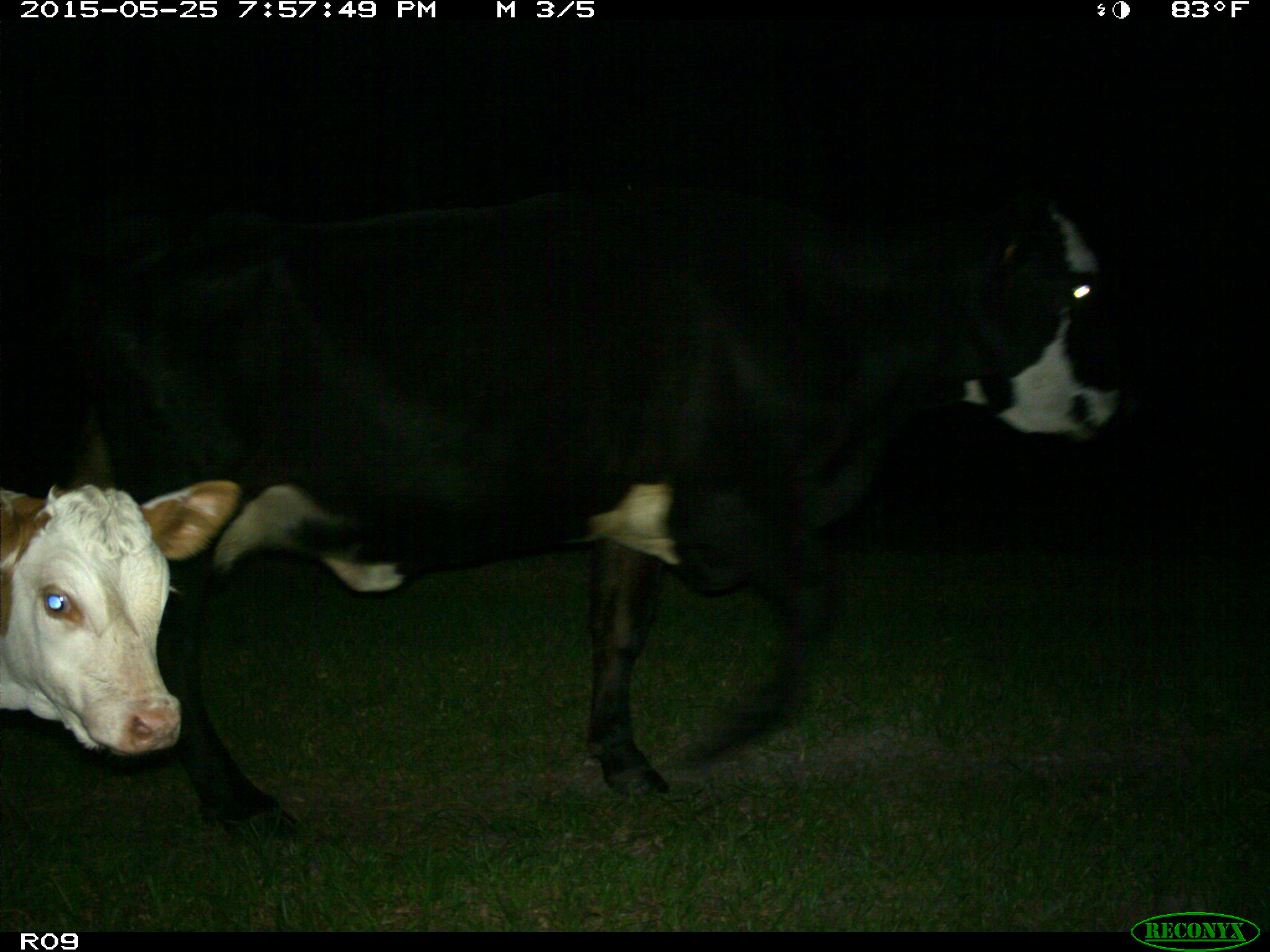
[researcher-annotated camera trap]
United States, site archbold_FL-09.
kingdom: Animalia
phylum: Chordata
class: Mammalia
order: Artiodactyla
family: Bovidae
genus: Bos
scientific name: Bos taurus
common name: domestic cow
Bos taurus (domestic cow).